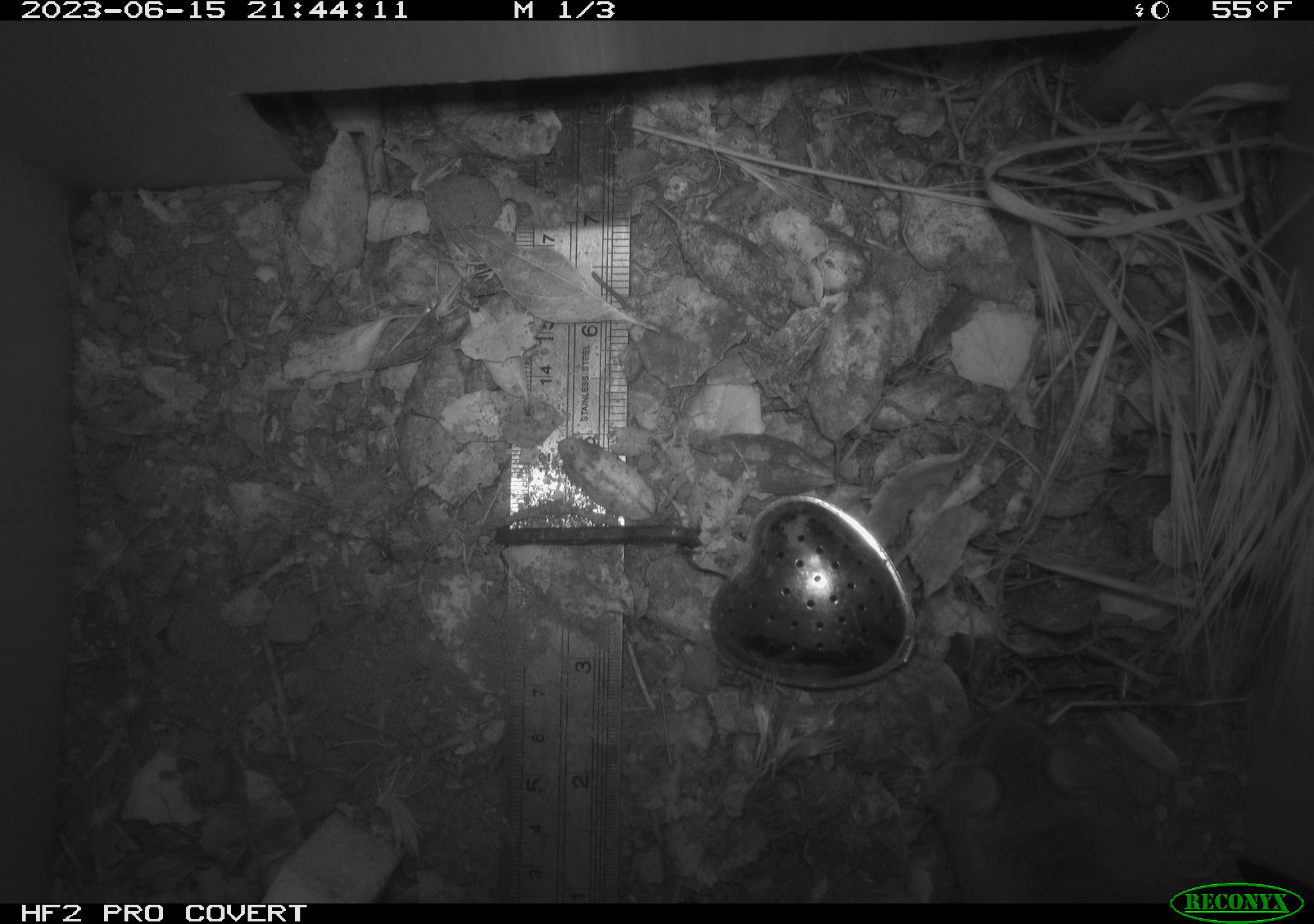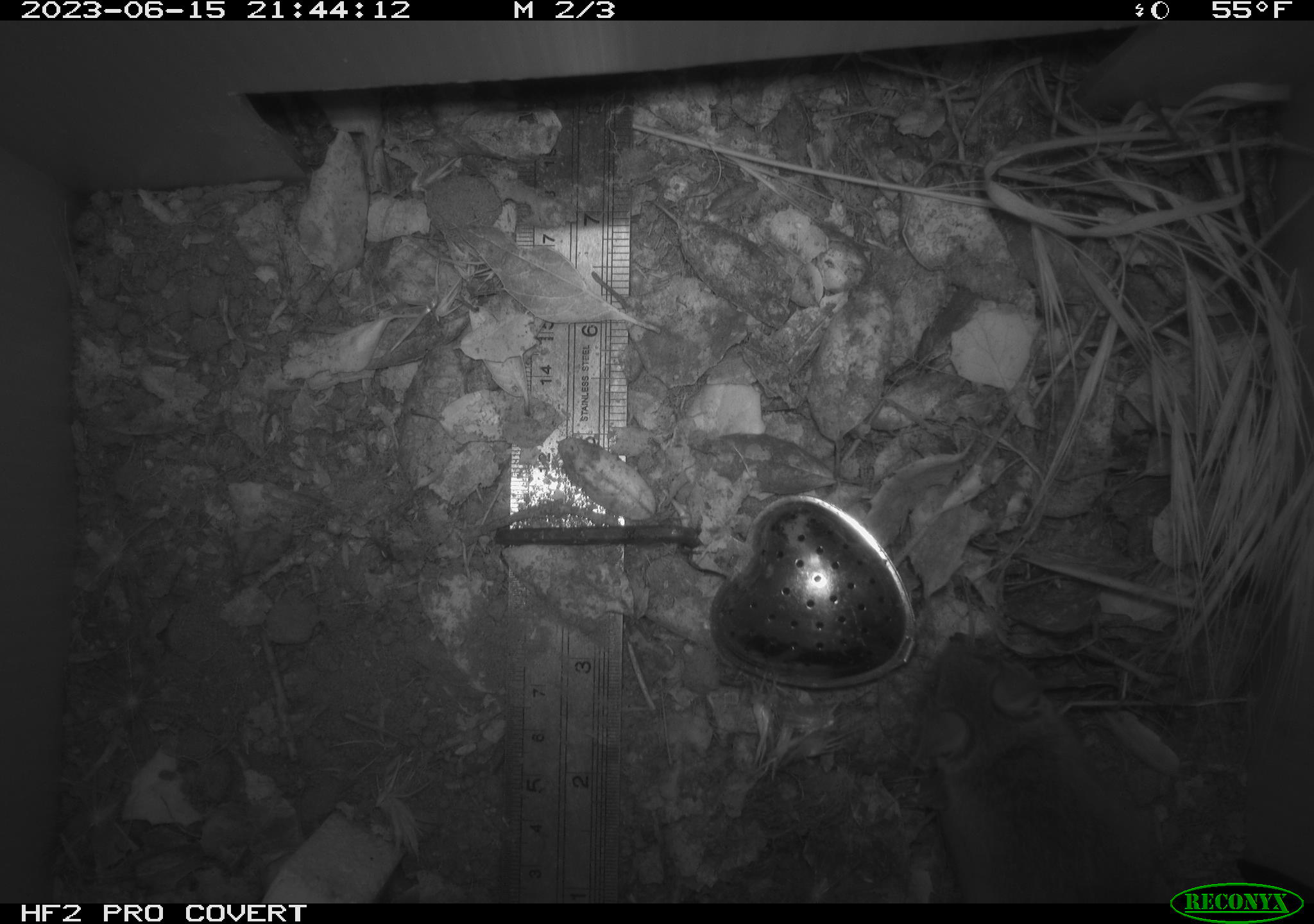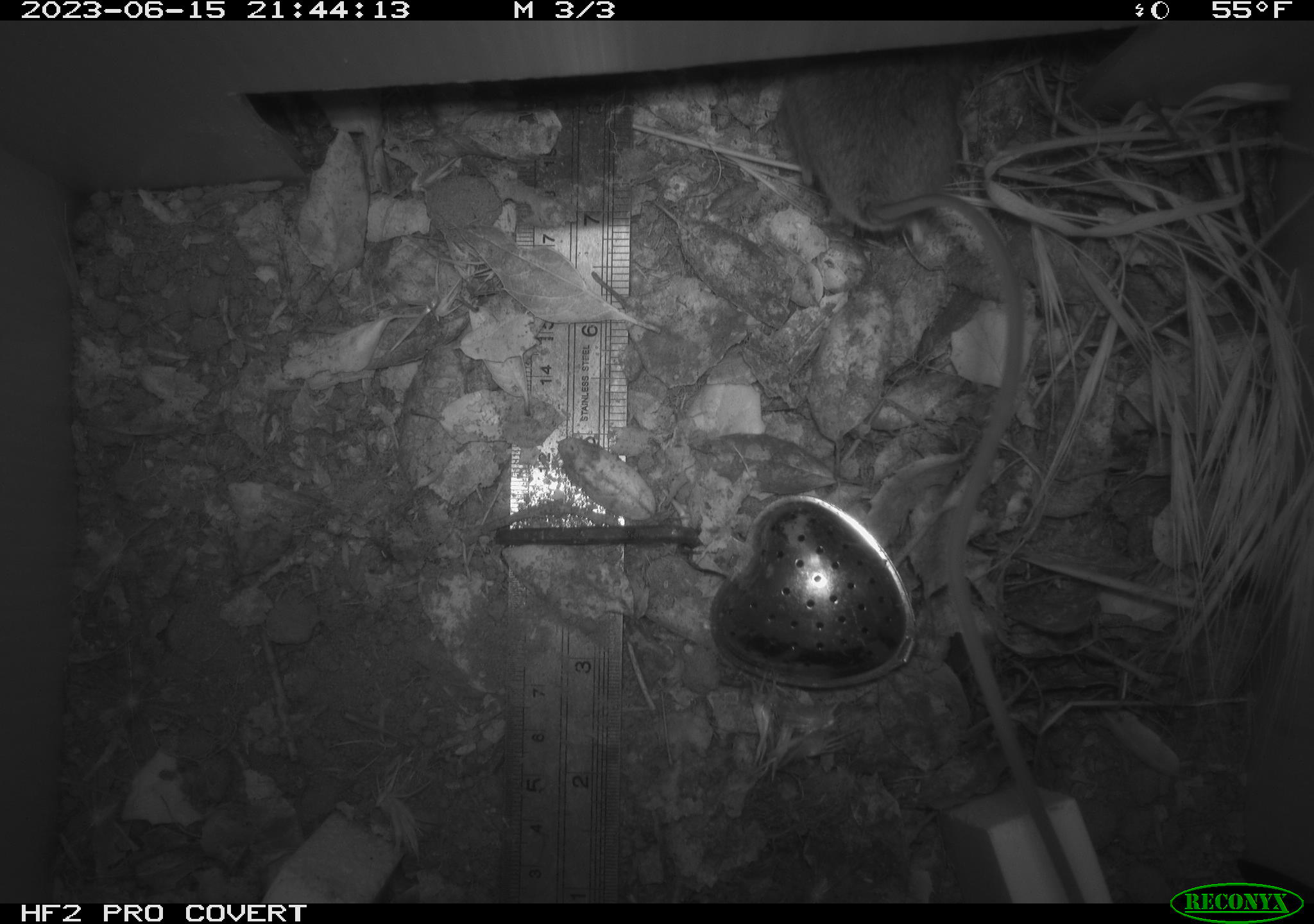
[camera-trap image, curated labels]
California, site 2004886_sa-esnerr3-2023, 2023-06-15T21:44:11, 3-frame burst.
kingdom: Animalia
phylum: Chordata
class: Mammalia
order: Rodentia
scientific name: Rodentia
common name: mouse species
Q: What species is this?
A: Mouse species (Rodentia).